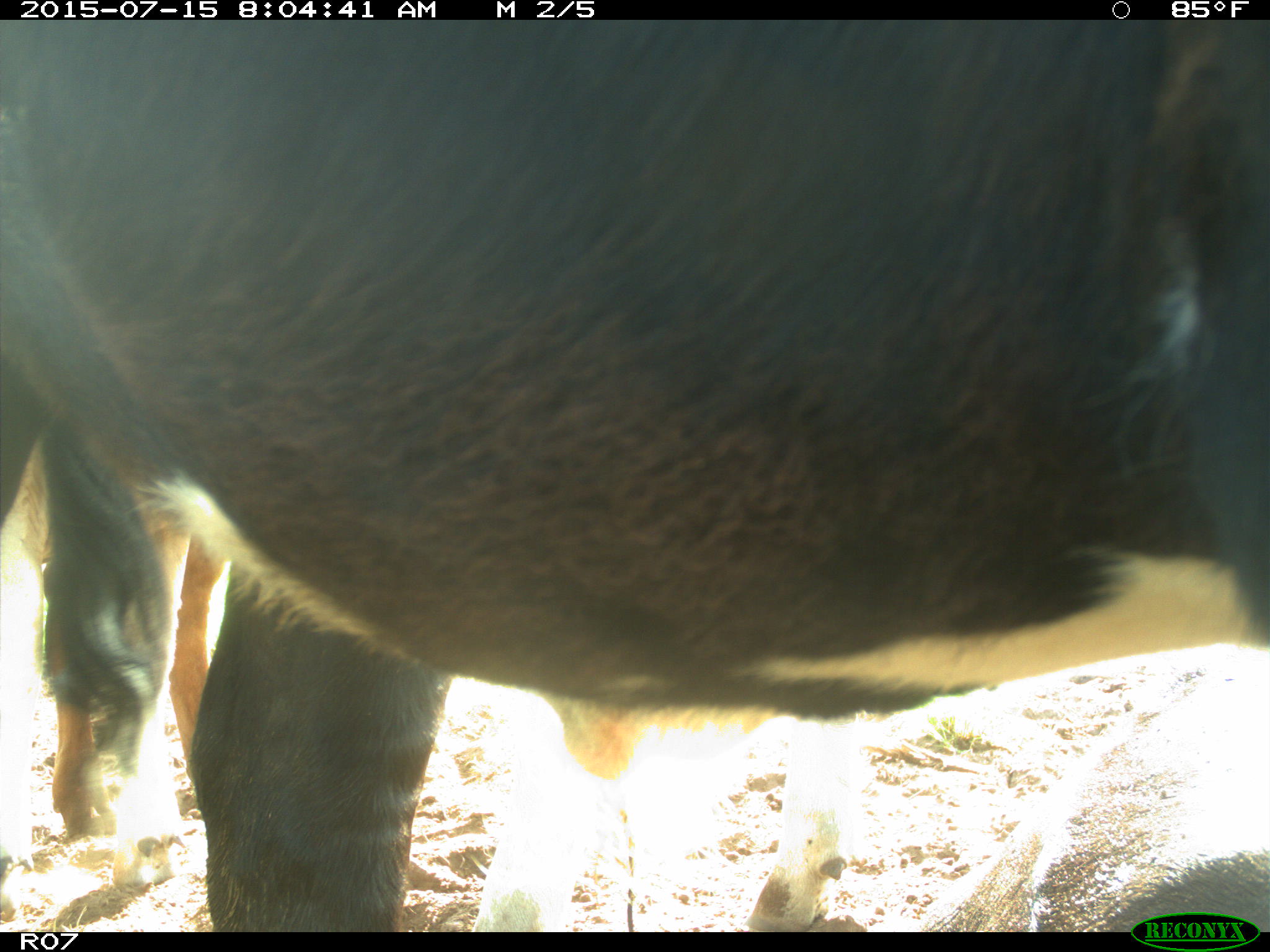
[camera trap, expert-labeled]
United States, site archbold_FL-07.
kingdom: Animalia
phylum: Chordata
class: Mammalia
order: Artiodactyla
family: Bovidae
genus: Bos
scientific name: Bos taurus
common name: domestic cow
Bos taurus (domestic cow).